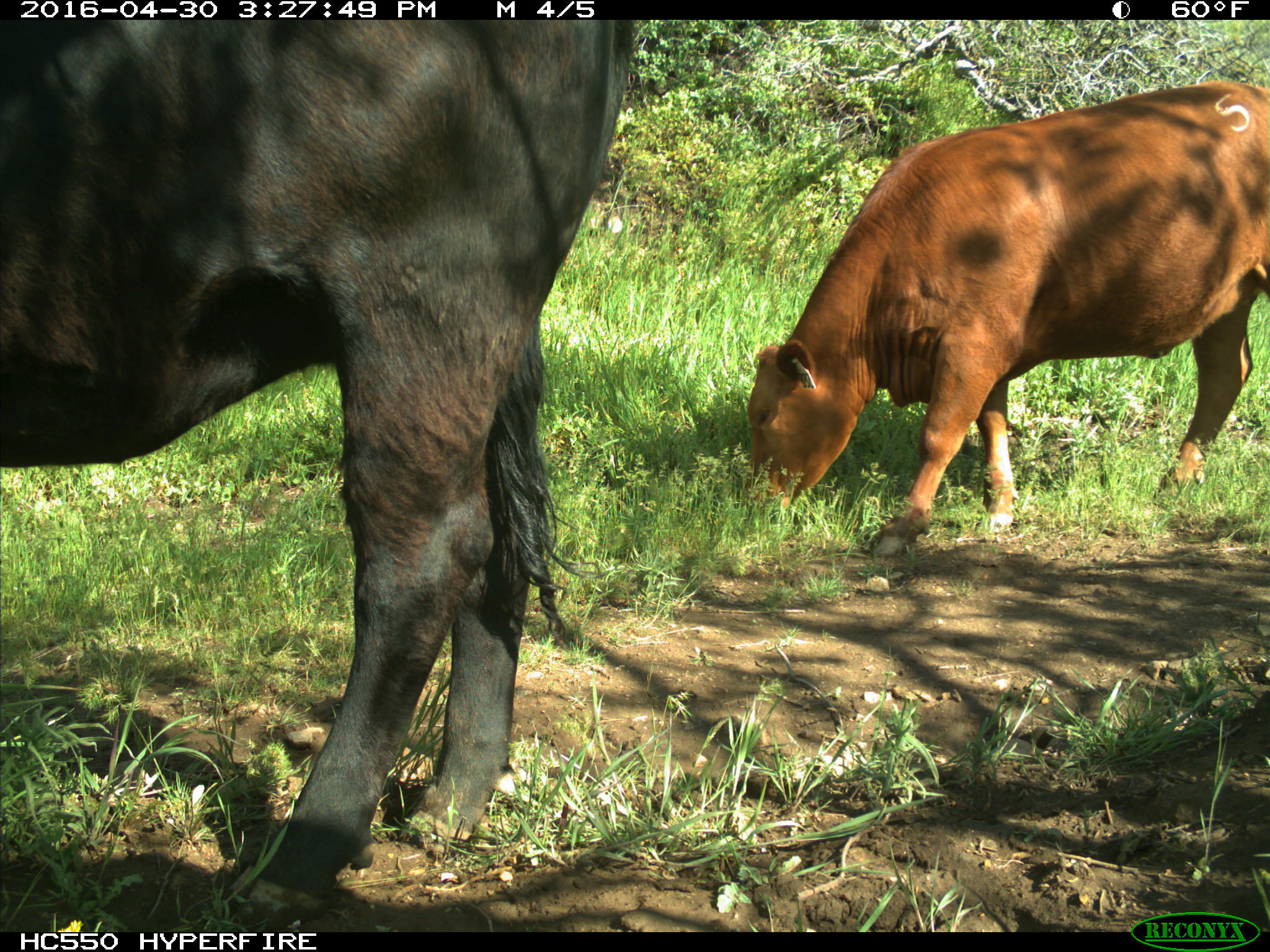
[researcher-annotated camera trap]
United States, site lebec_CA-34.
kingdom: Animalia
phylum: Chordata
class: Mammalia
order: Artiodactyla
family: Bovidae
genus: Bos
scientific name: Bos taurus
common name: domestic cow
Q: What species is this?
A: Bos taurus (domestic cow).